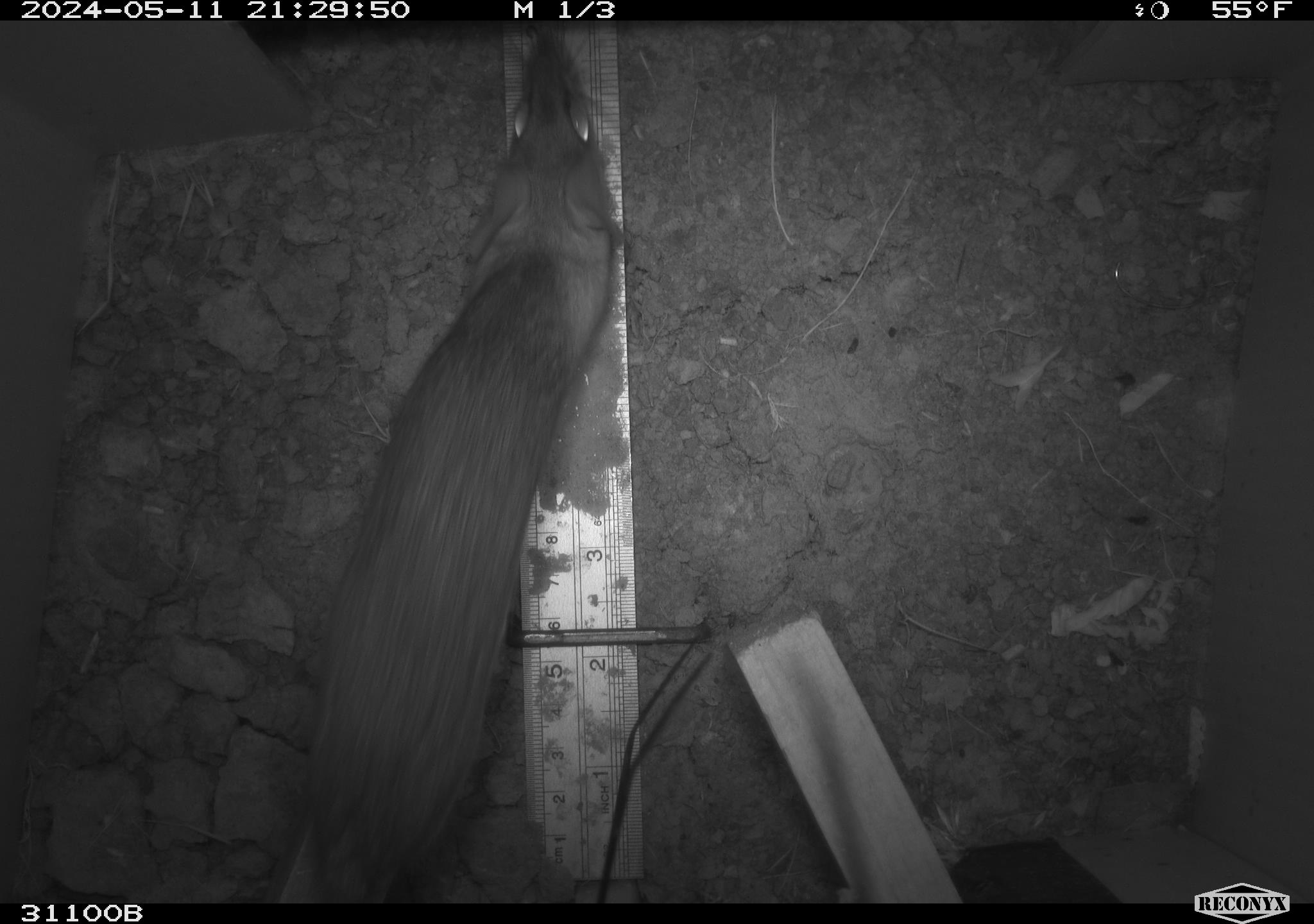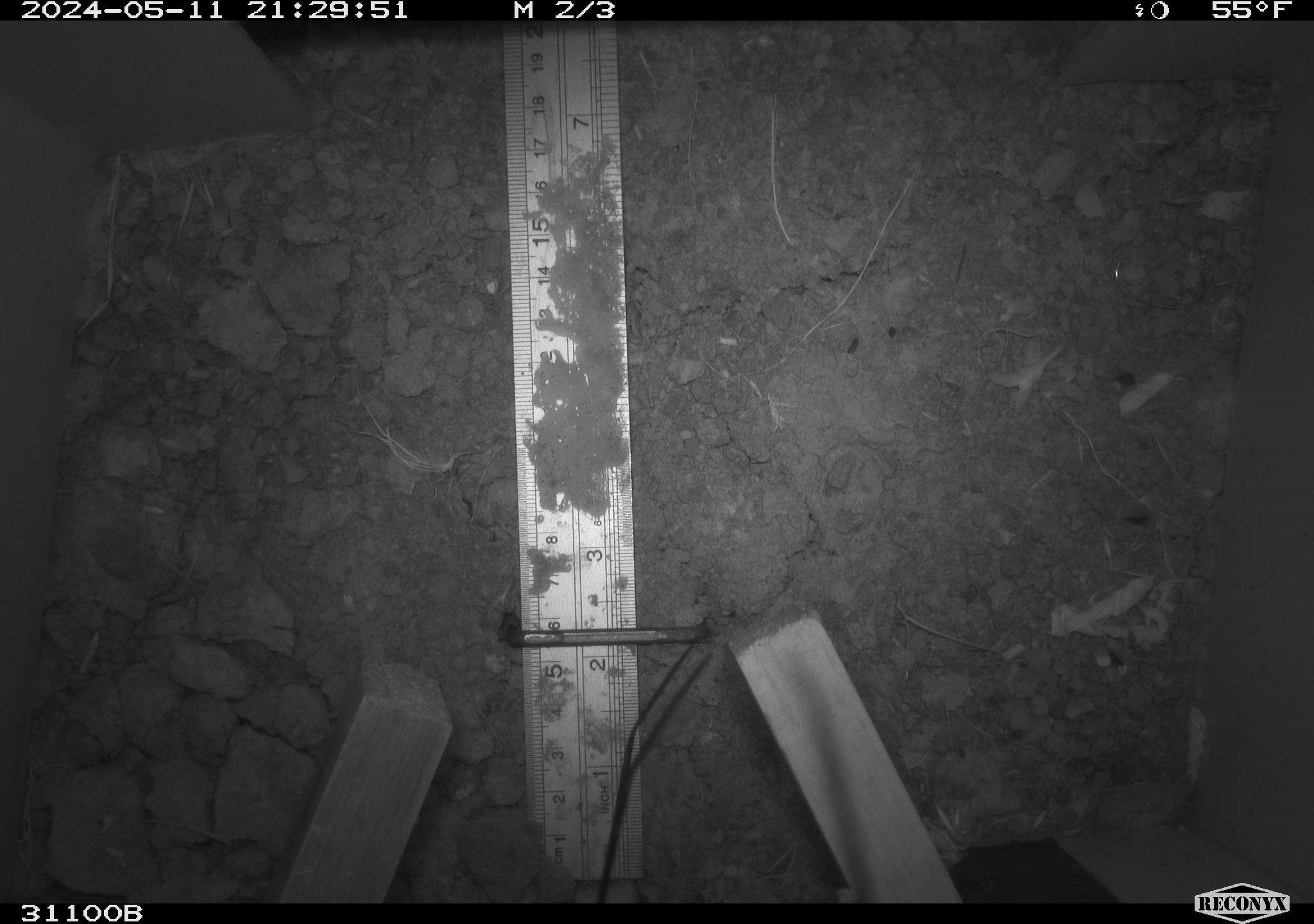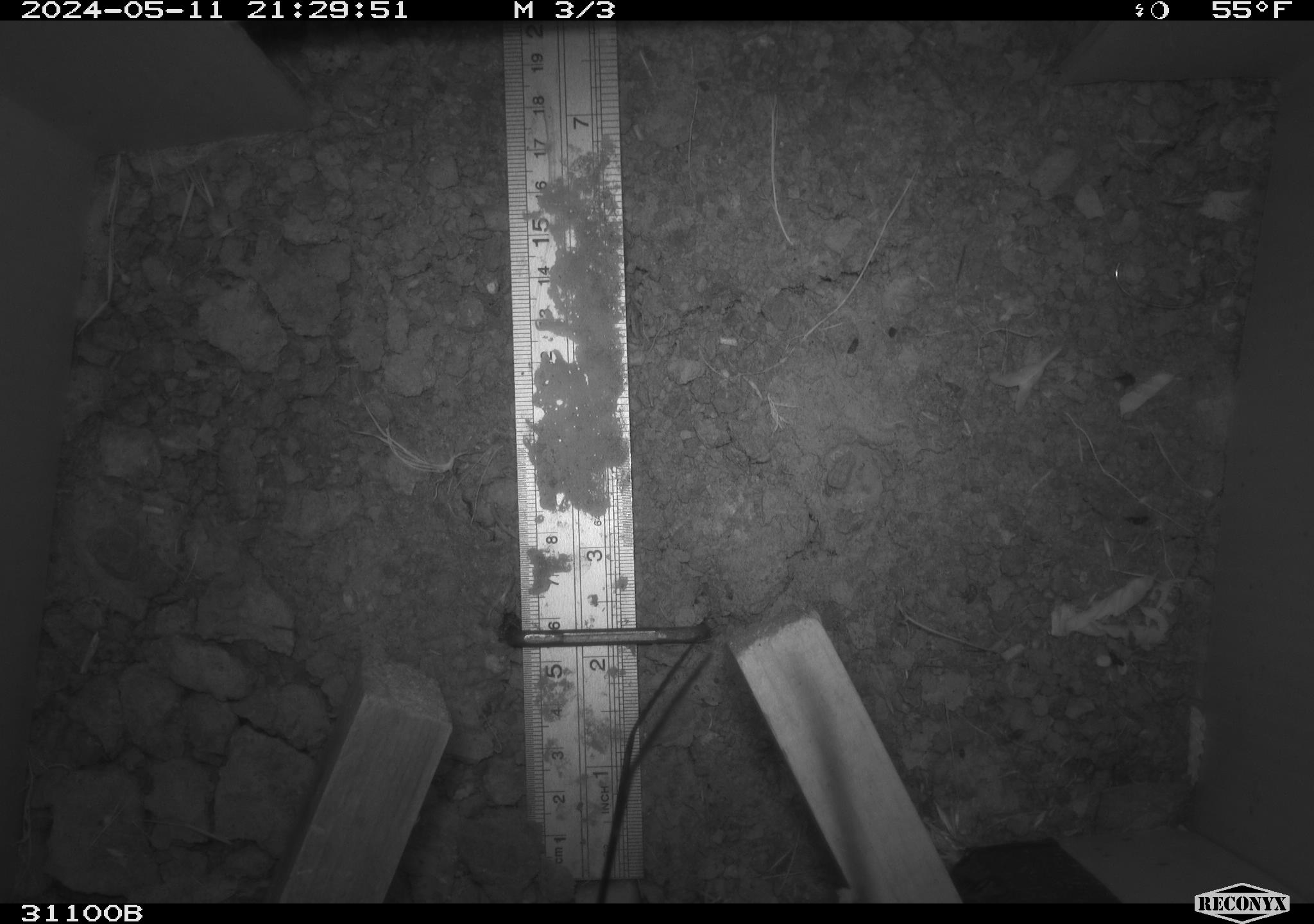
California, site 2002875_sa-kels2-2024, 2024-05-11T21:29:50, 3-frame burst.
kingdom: Animalia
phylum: Chordata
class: Mammalia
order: Rodentia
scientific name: Rodentia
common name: rodent